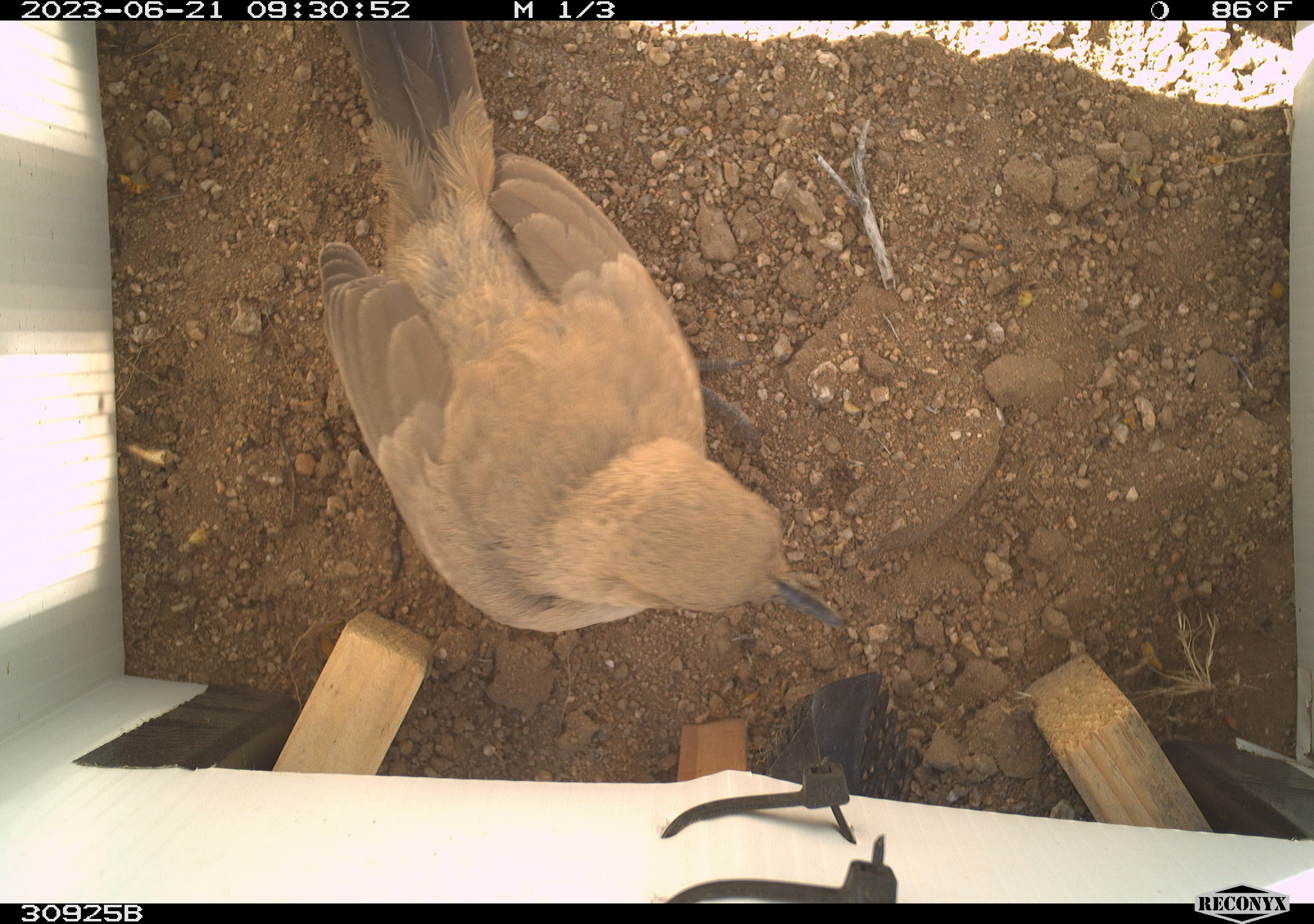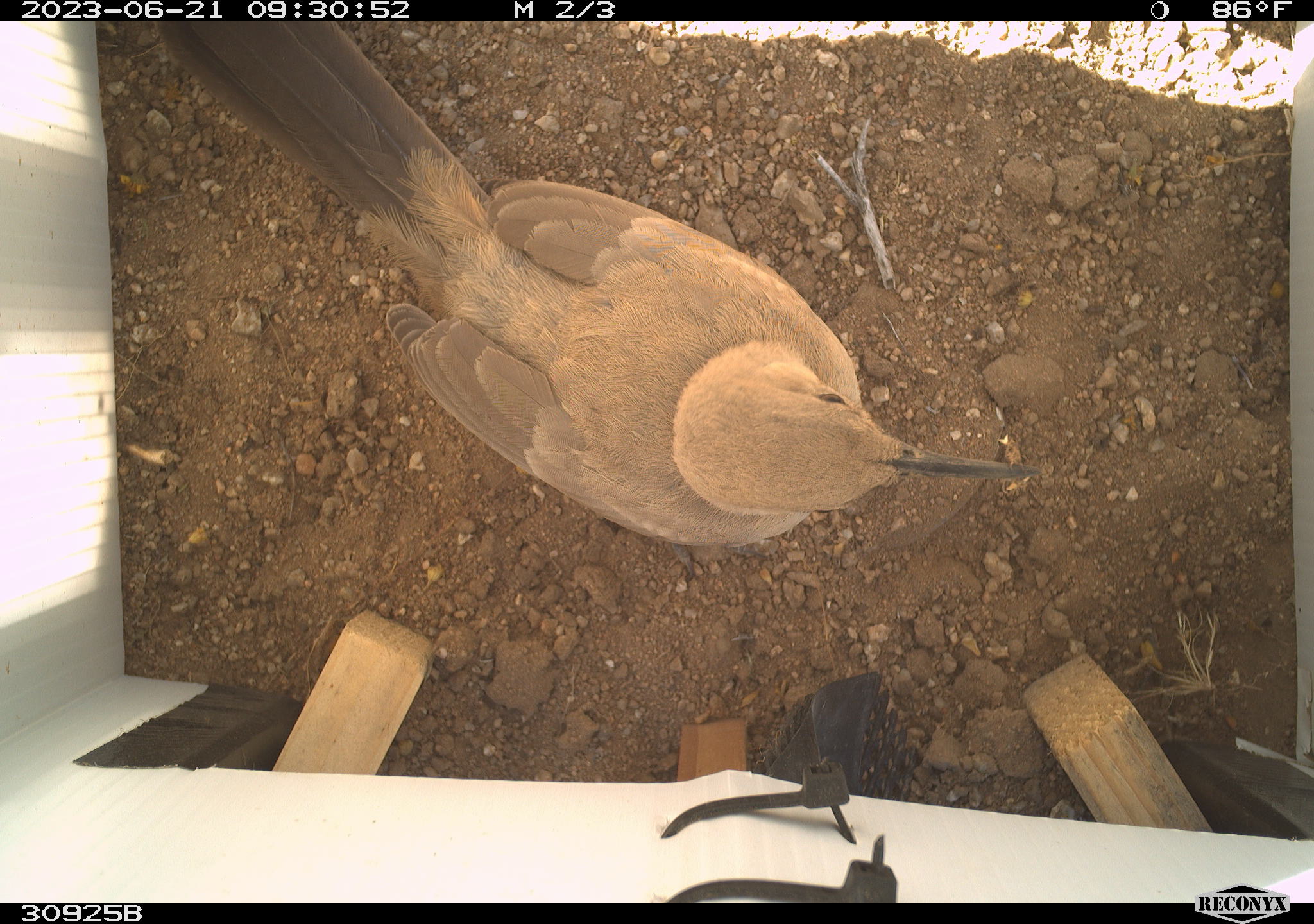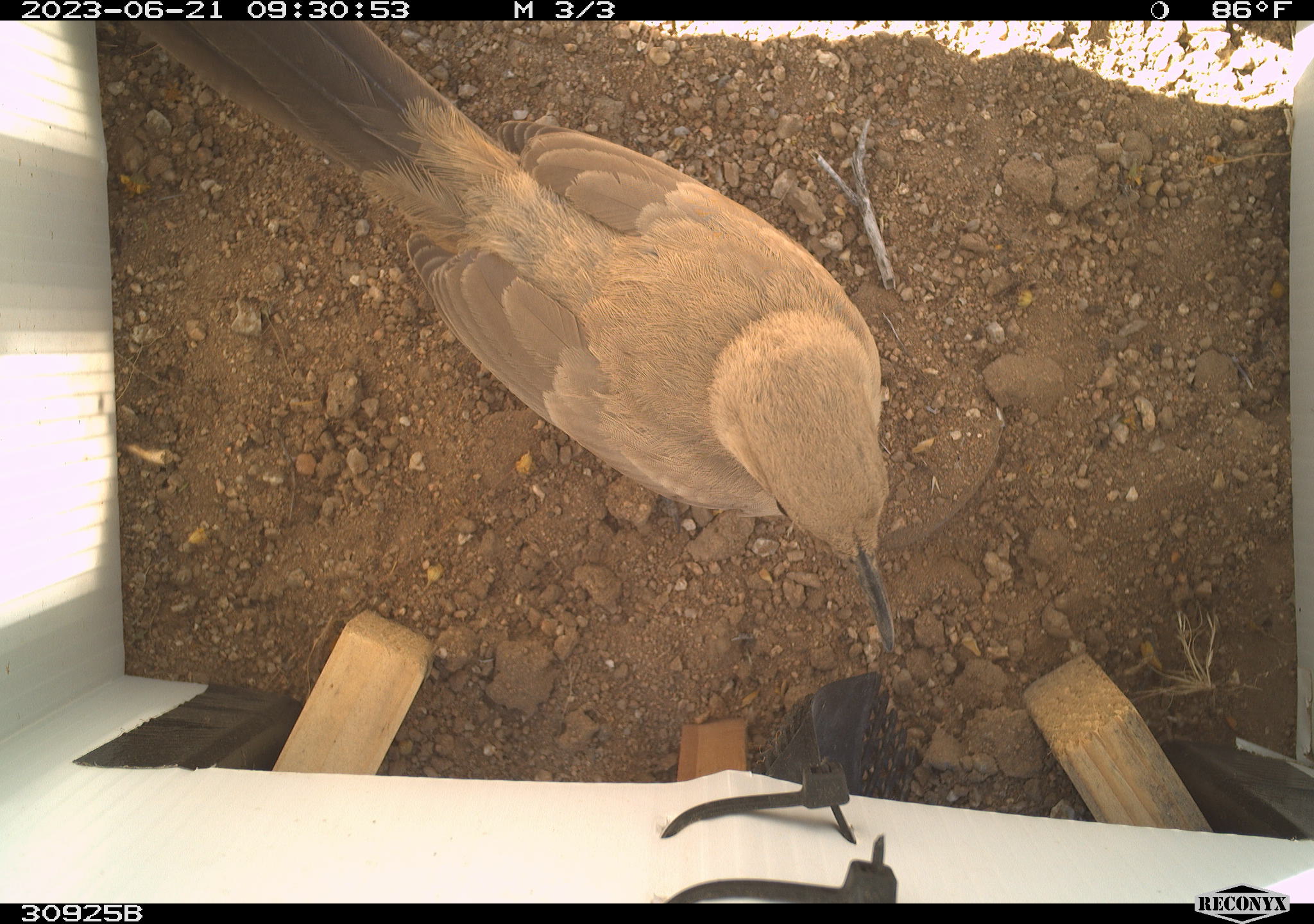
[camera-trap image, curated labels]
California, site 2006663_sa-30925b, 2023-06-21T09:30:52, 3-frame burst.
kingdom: Animalia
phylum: Chordata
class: Aves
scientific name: Aves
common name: bird